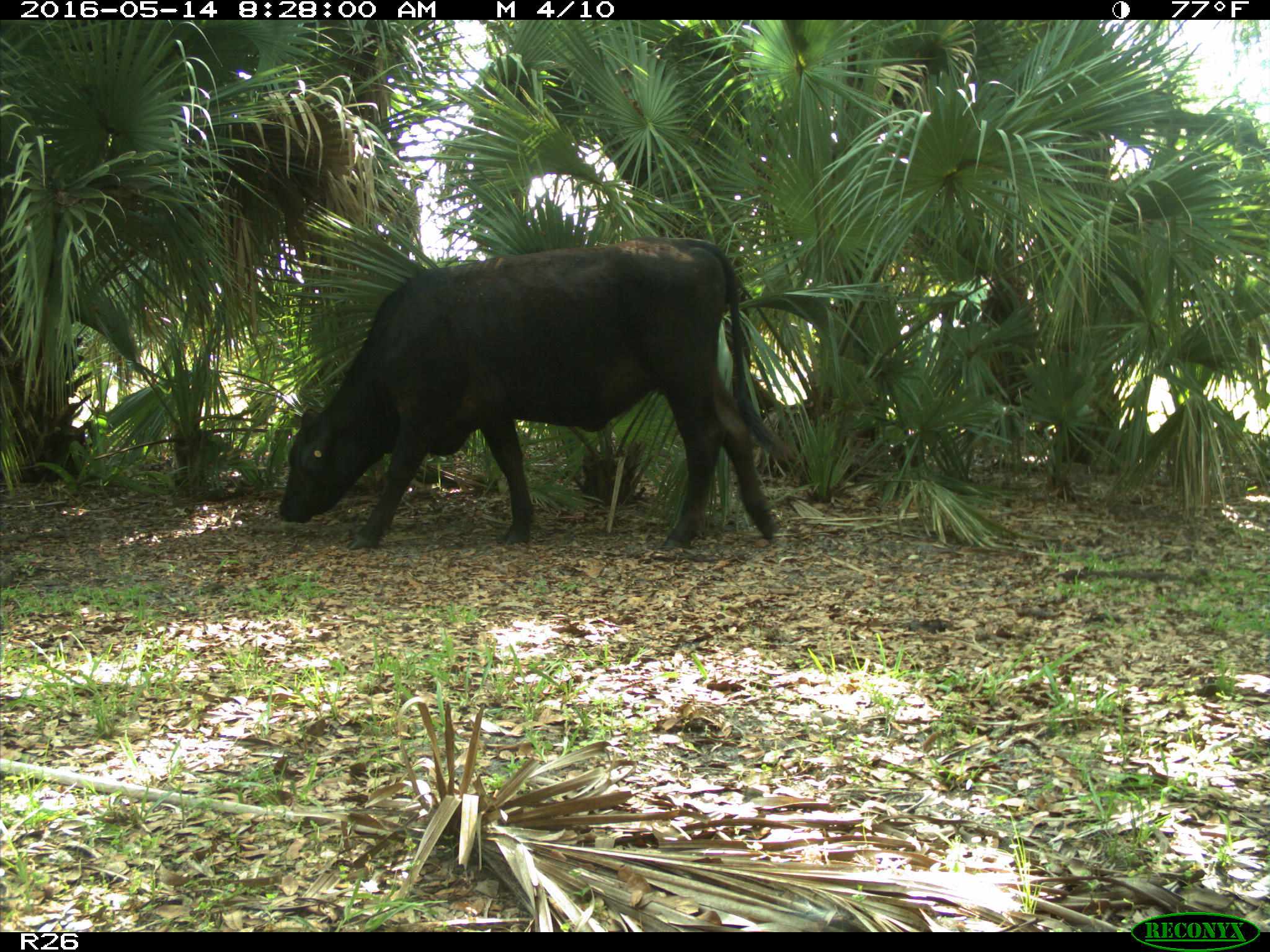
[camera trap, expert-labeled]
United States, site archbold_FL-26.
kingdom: Animalia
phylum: Chordata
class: Mammalia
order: Artiodactyla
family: Bovidae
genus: Bos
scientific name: Bos taurus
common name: domestic cow